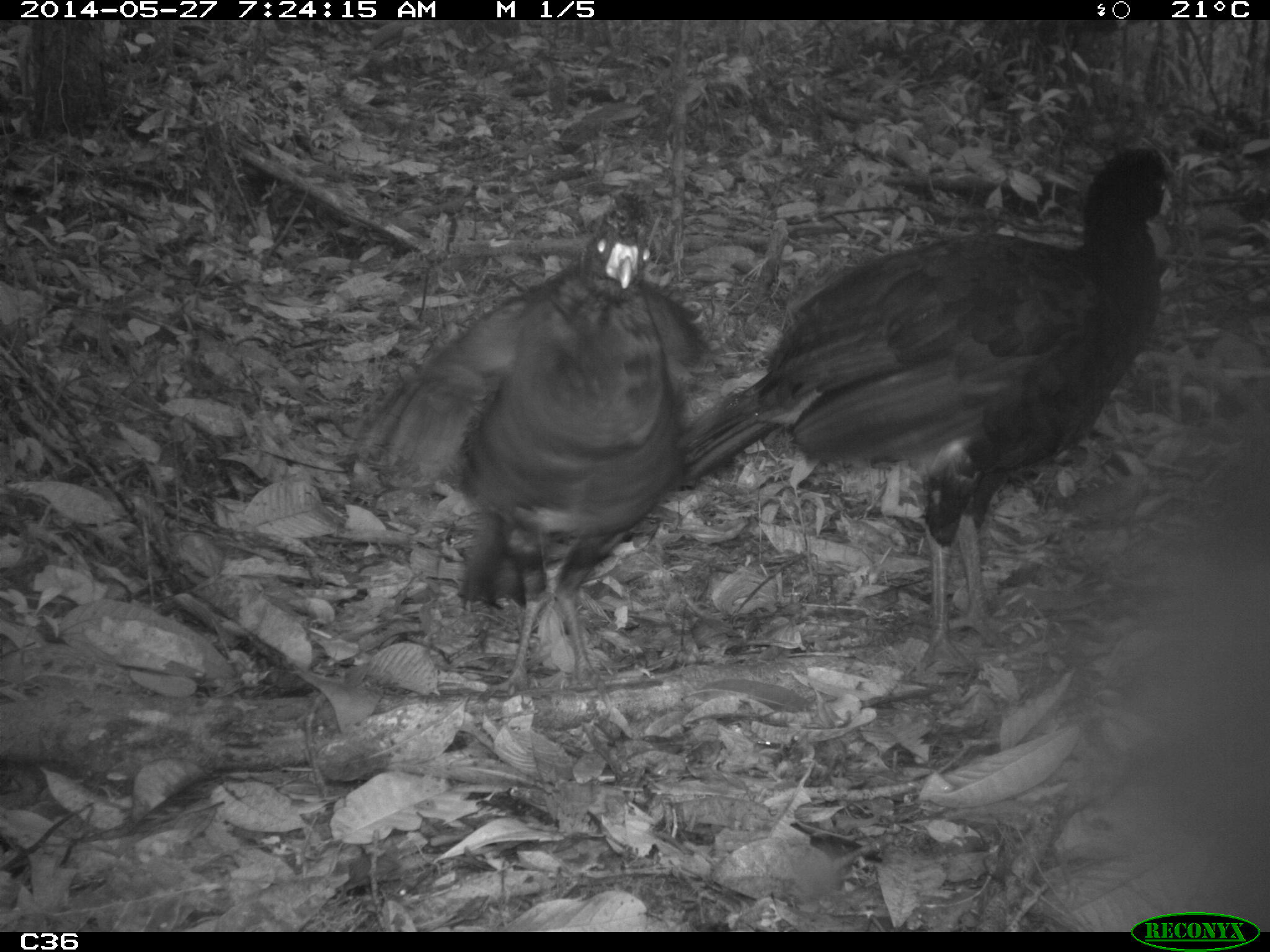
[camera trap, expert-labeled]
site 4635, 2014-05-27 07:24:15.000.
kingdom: Animalia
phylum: Chordata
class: Aves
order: Galliformes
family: Cracidae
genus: Crax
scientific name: Crax alector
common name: black curassow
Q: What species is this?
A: Crax alector (black curassow).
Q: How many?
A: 2.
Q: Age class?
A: Adult.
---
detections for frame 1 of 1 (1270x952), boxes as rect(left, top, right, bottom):
crax alector: rect(674, 143, 1174, 669); rect(344, 188, 714, 704)